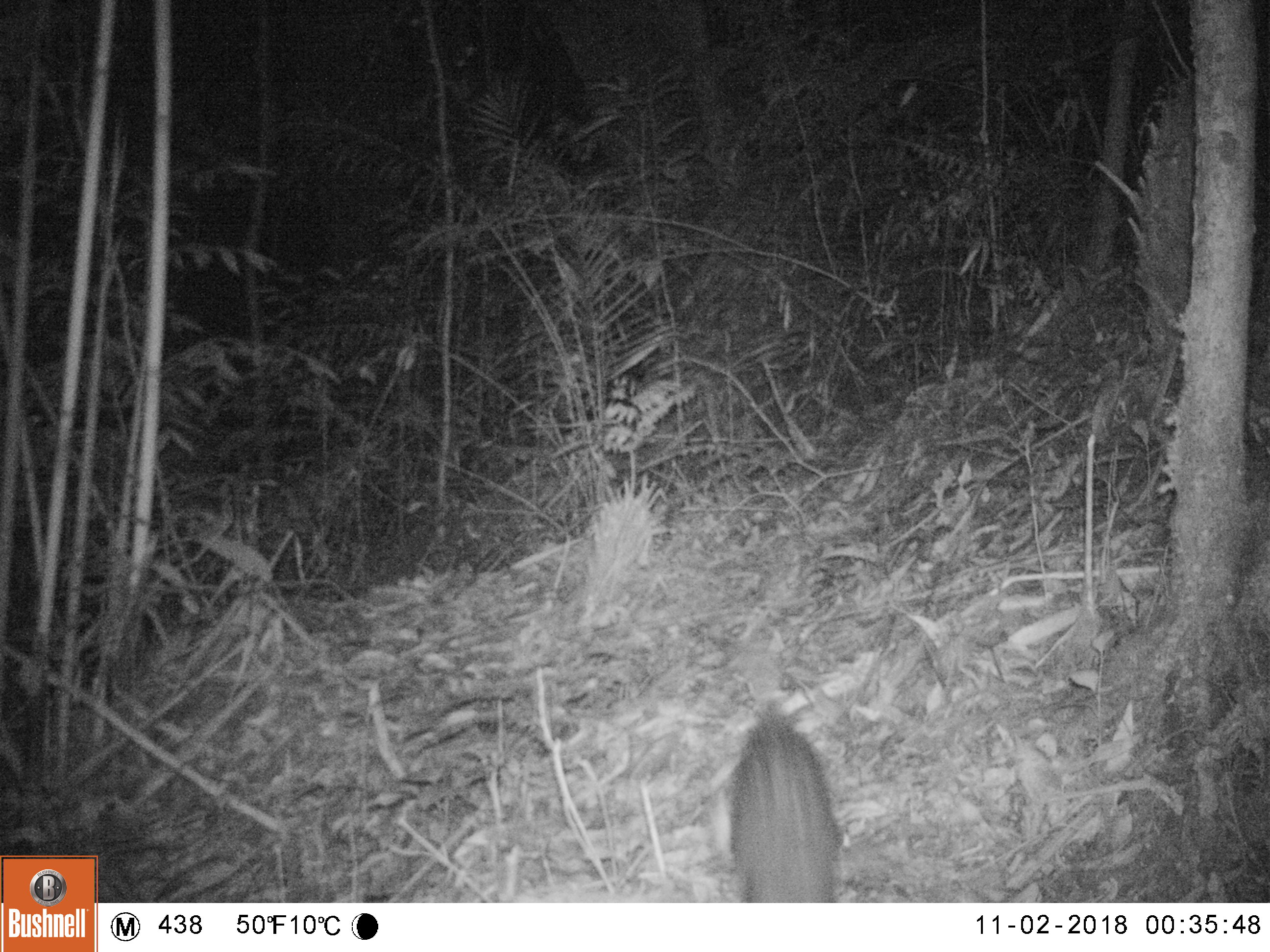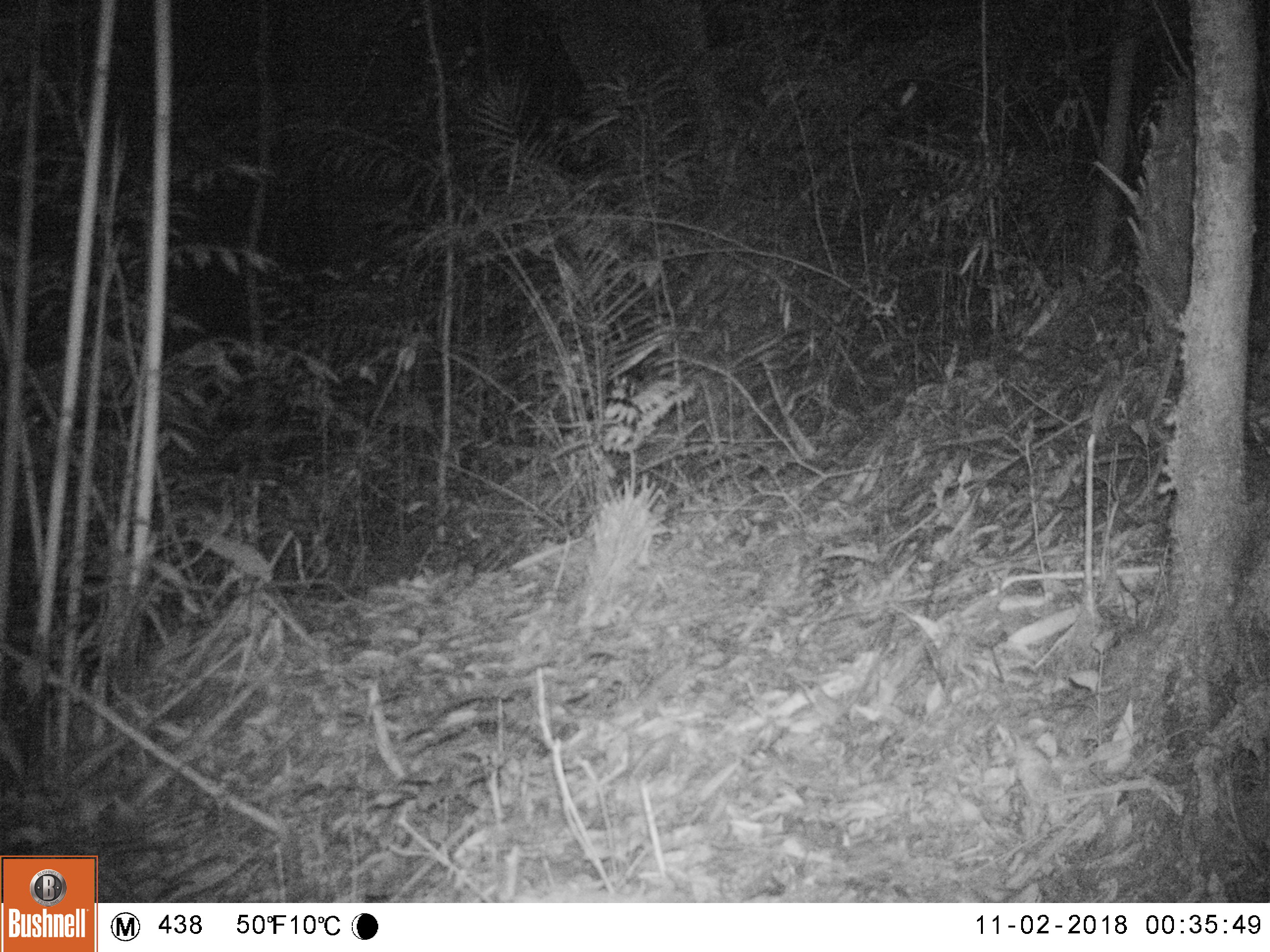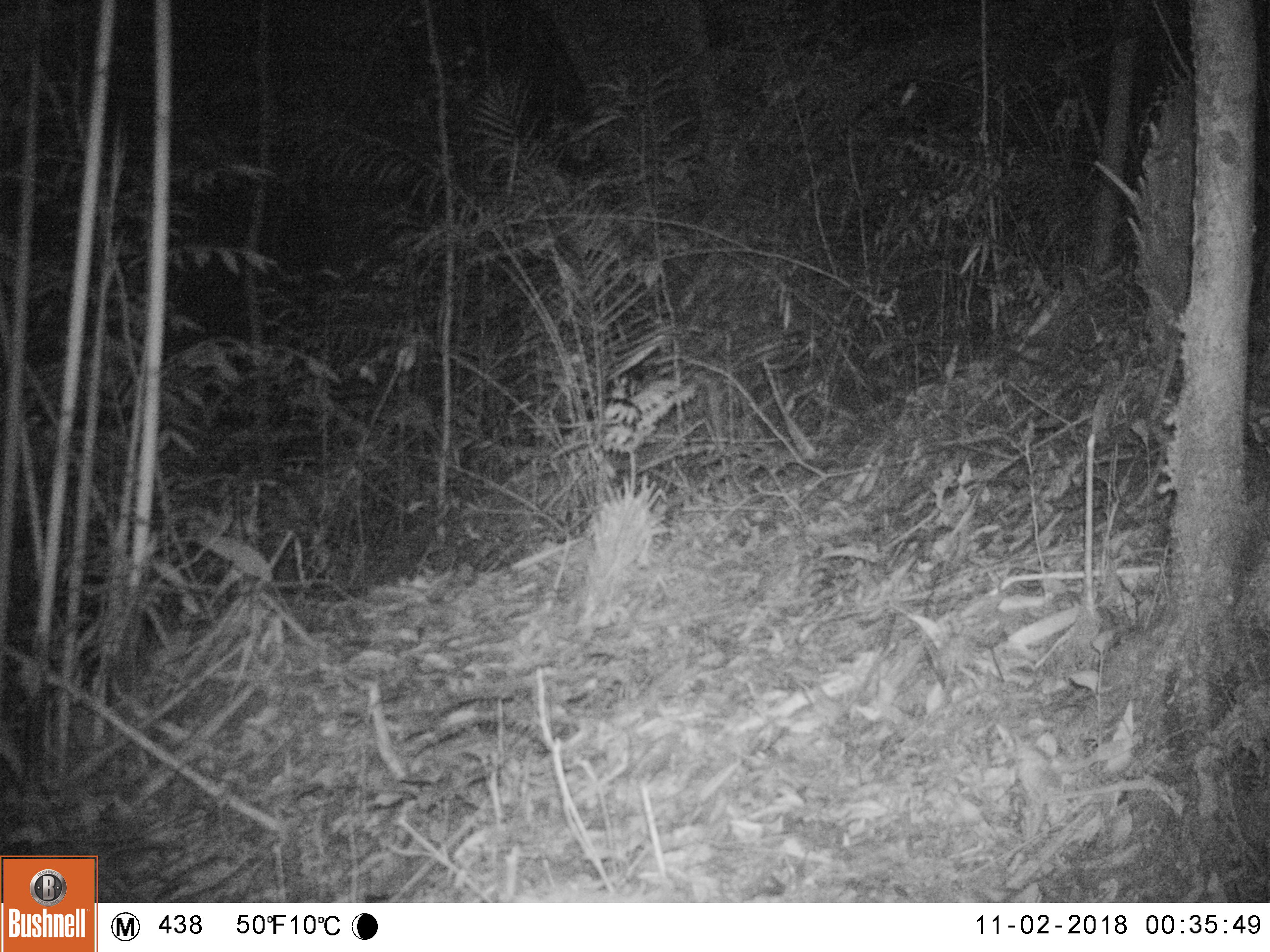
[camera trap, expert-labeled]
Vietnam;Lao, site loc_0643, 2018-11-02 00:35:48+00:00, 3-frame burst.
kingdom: Animalia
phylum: Chordata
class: Mammalia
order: Rodentia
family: Hystricidae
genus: Atherurus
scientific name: Atherurus macrourus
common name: asiatic brush-tailed porcupine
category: asiatic brush tailed porcupine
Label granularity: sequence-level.